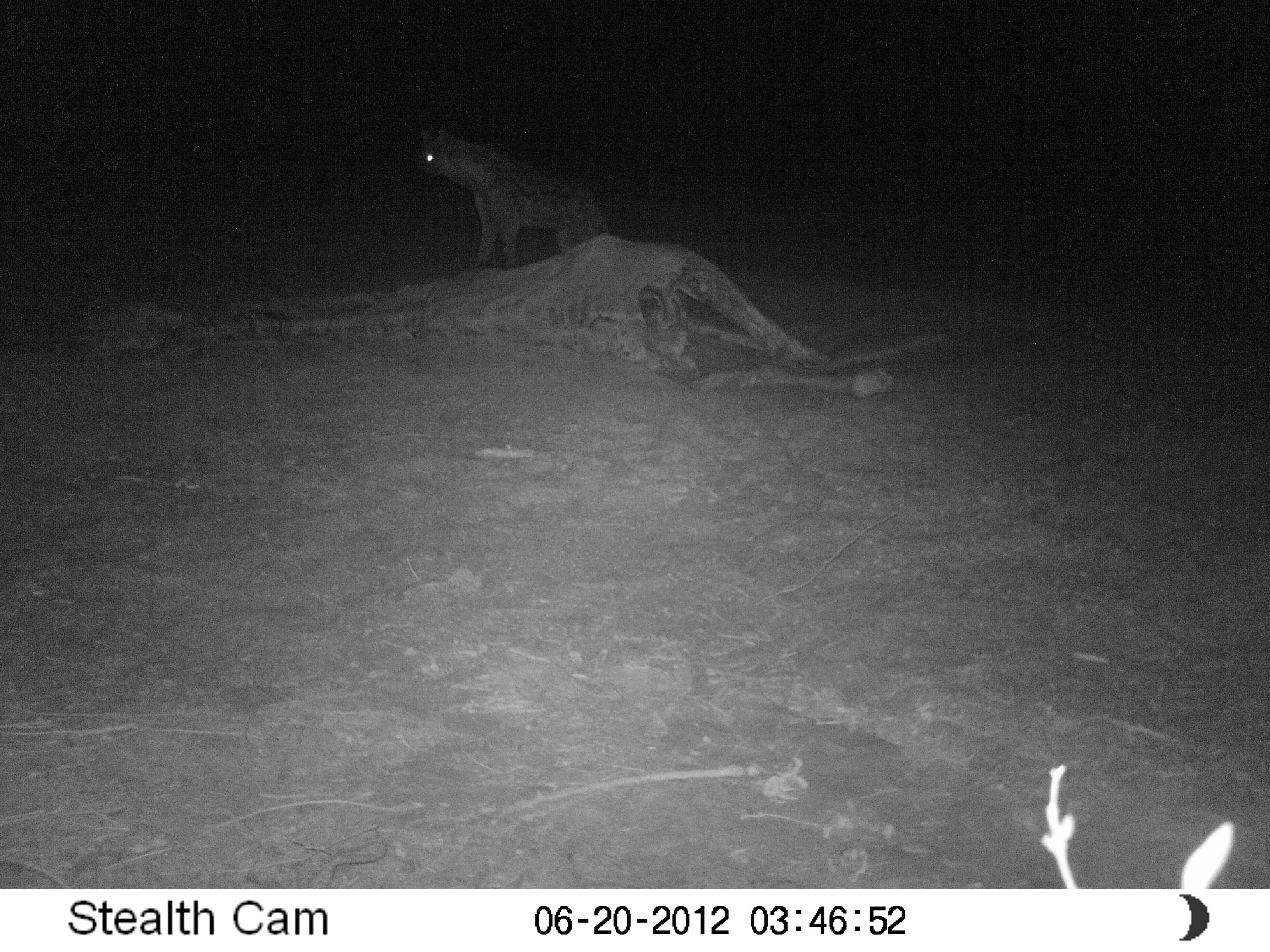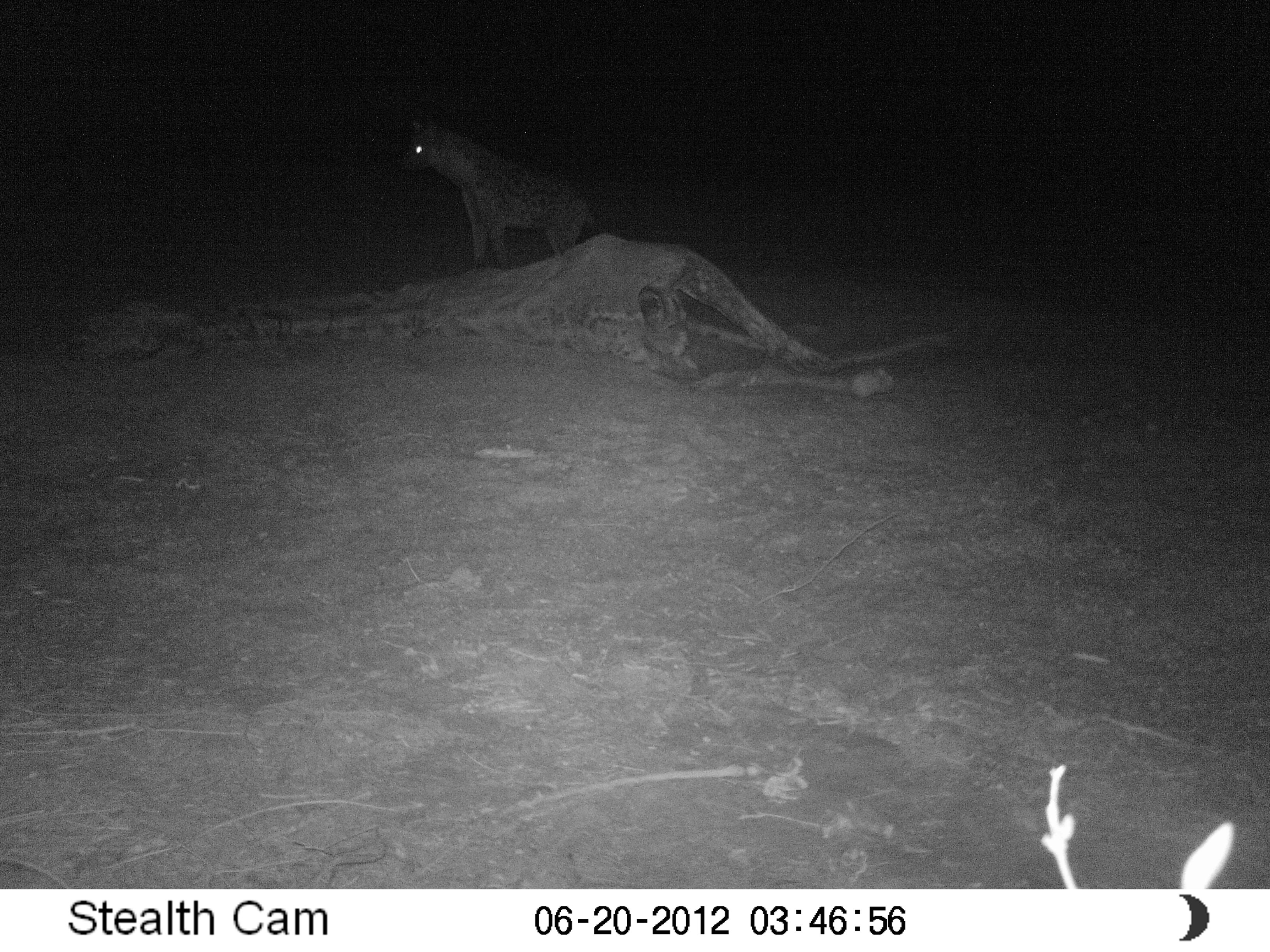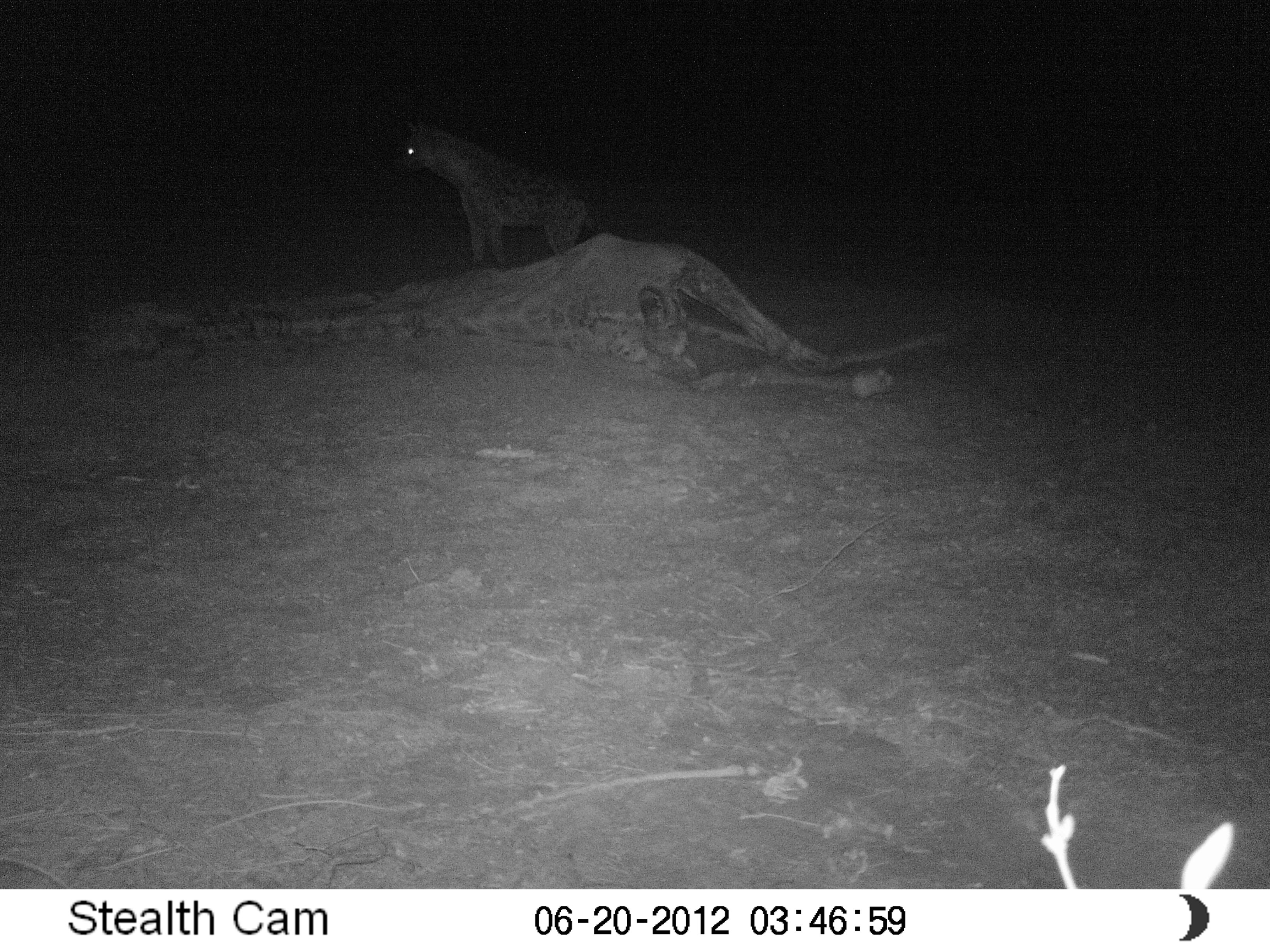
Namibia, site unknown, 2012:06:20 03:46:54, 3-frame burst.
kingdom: Animalia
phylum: Chordata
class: Mammalia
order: Carnivora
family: Hyaenidae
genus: Crocuta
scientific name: Crocuta crocuta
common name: spotted hyena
Crocuta crocuta (spotted hyena).